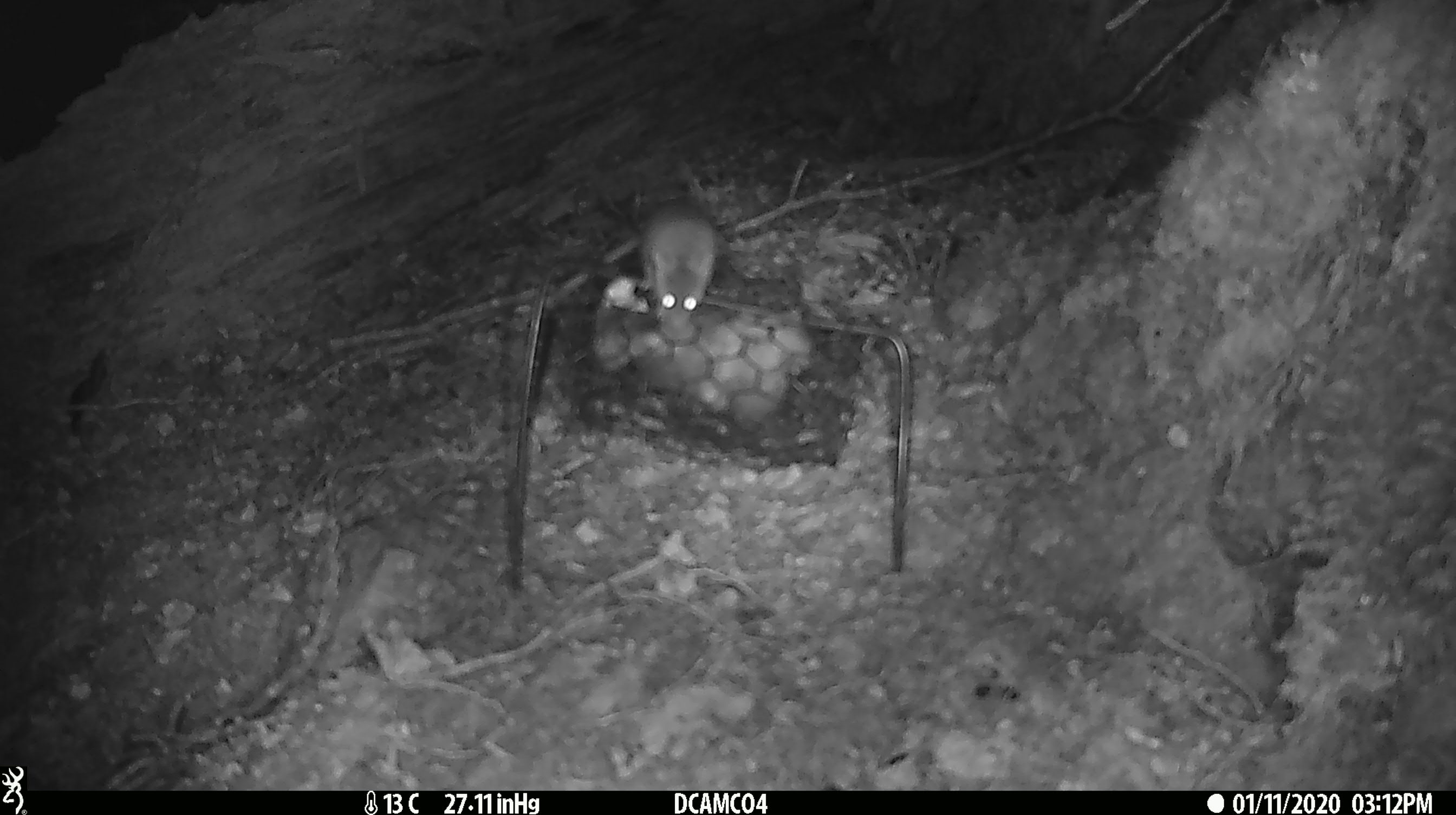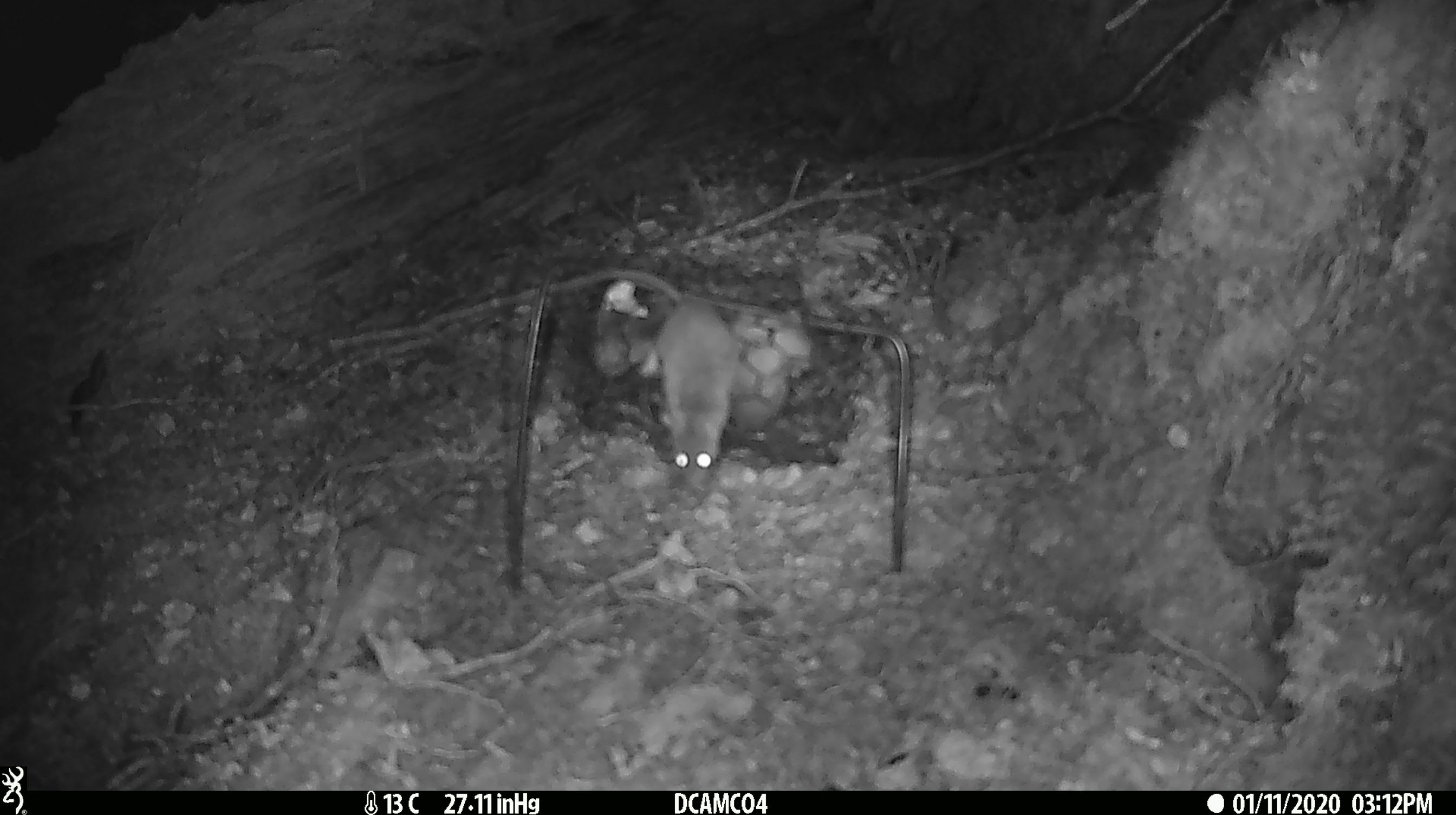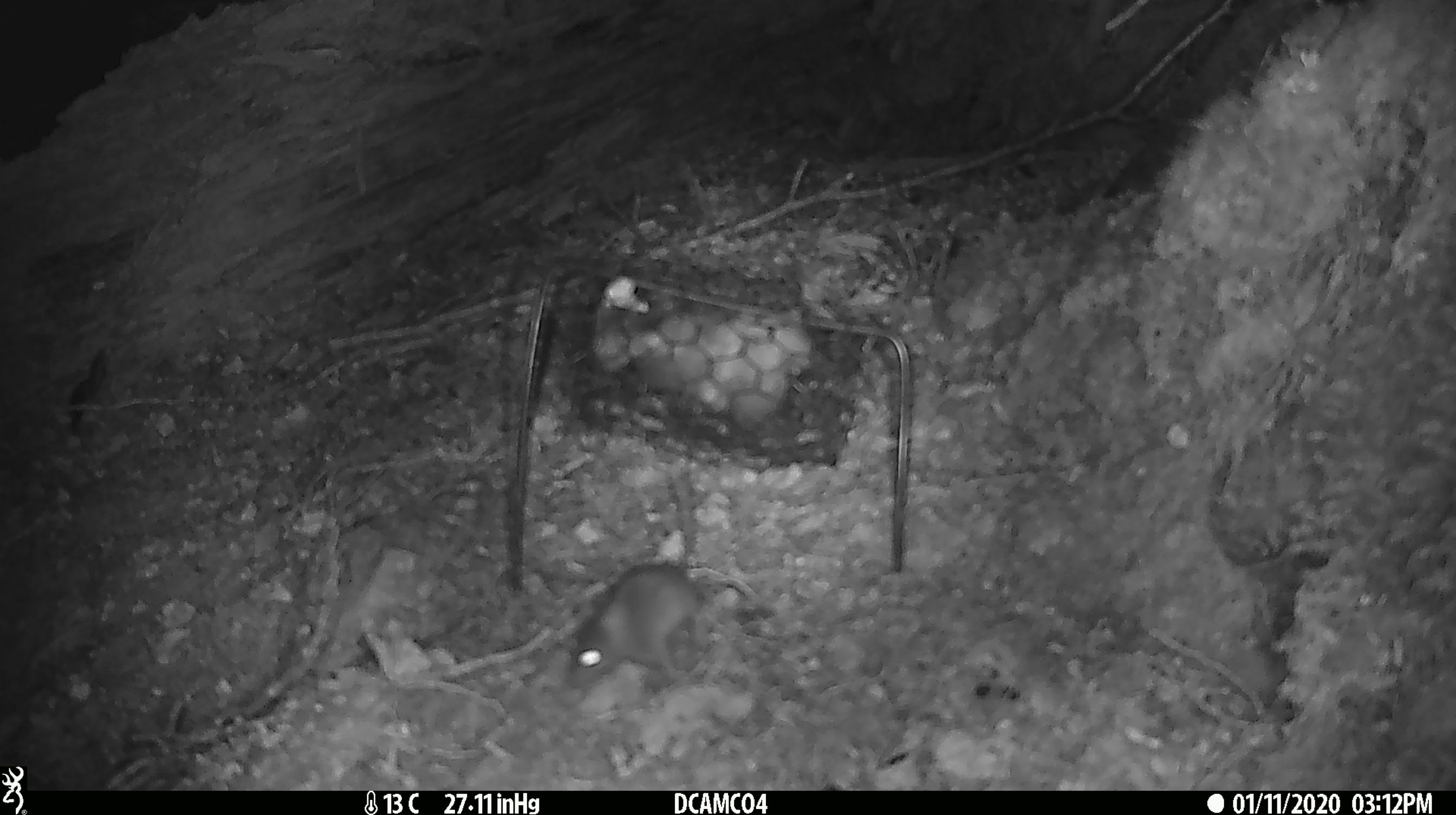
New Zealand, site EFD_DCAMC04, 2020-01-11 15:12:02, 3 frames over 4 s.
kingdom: Animalia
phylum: Chordata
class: Mammalia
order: Rodentia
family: Muridae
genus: Mus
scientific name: Mus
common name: mouse